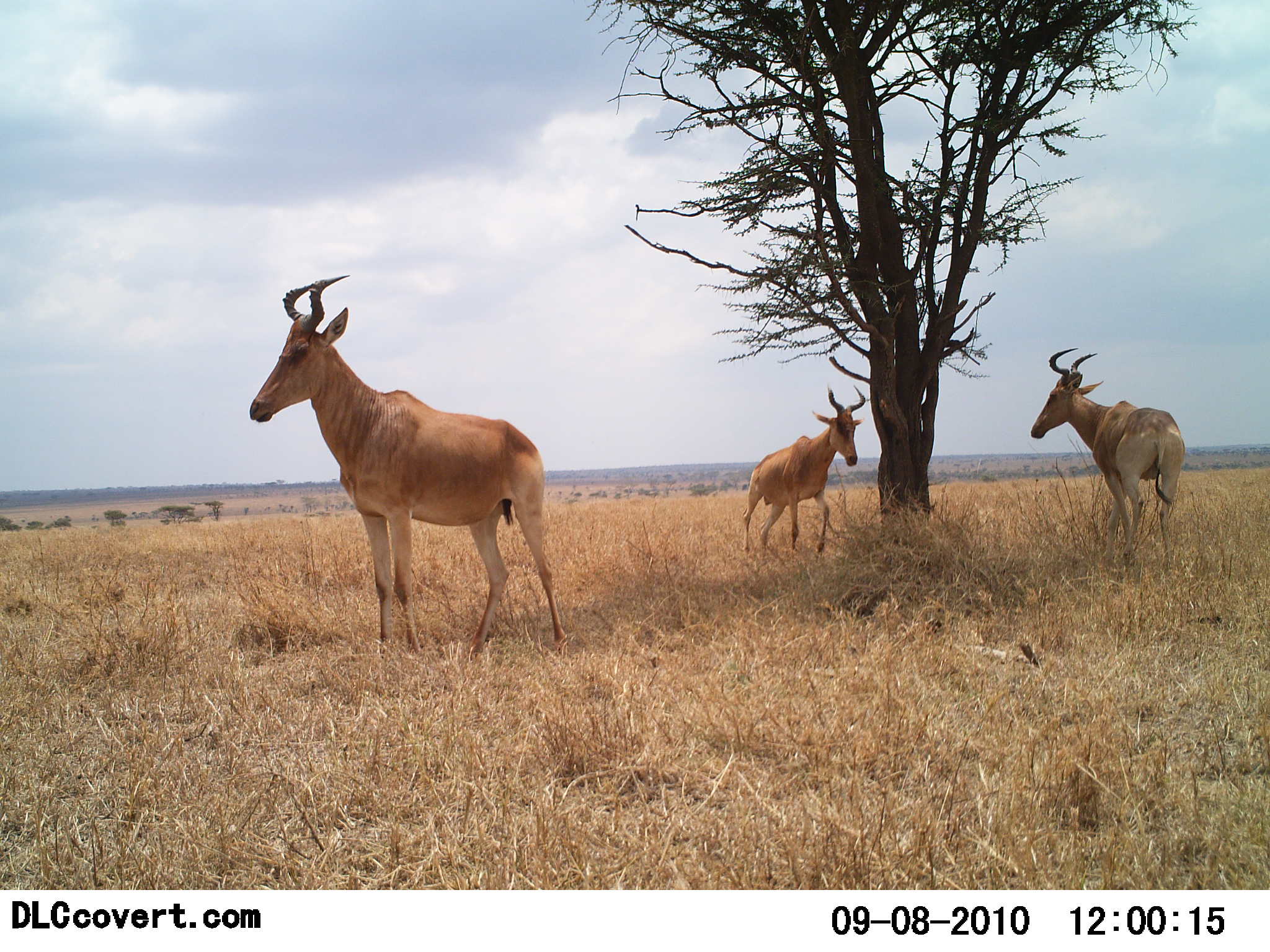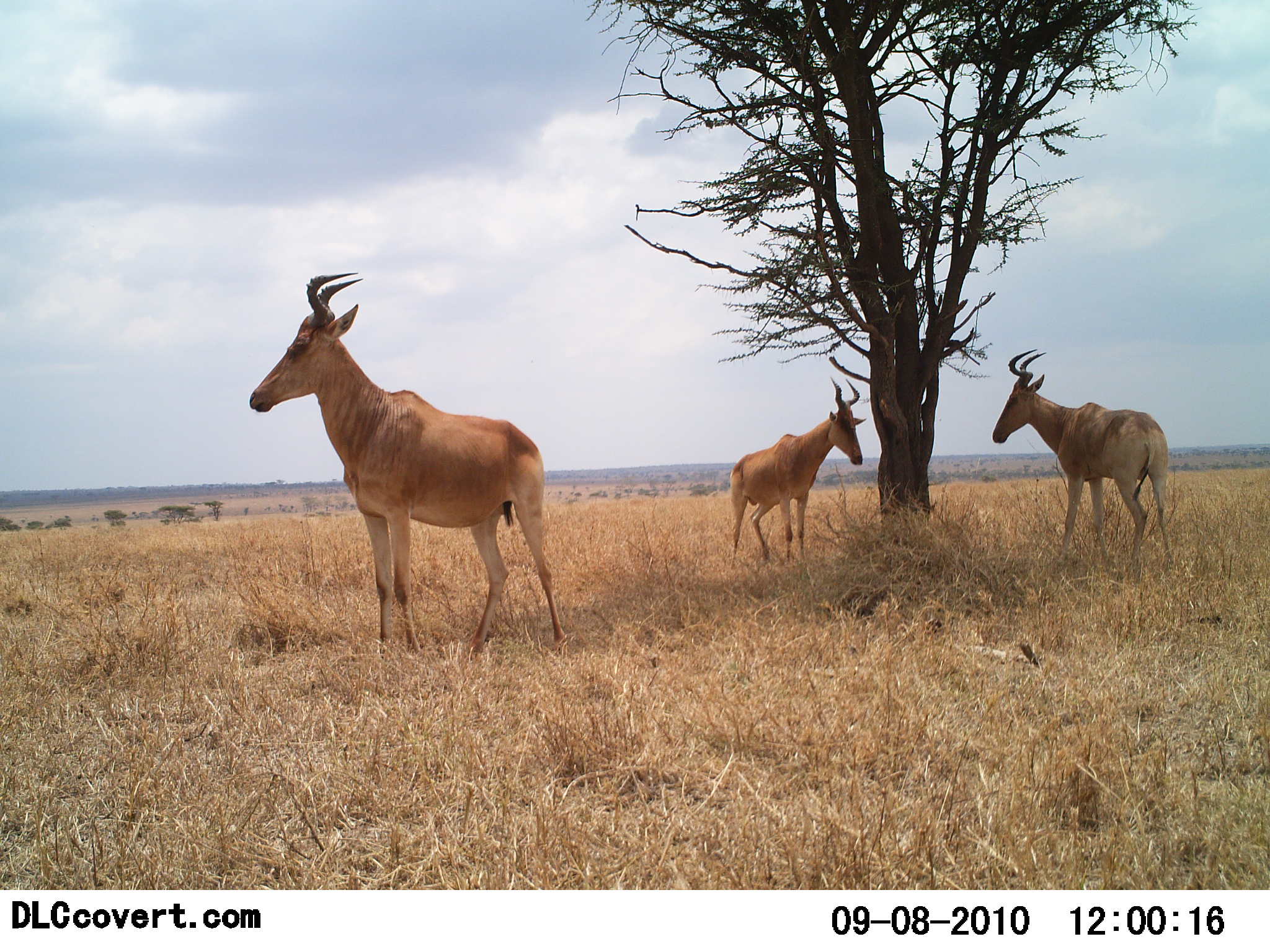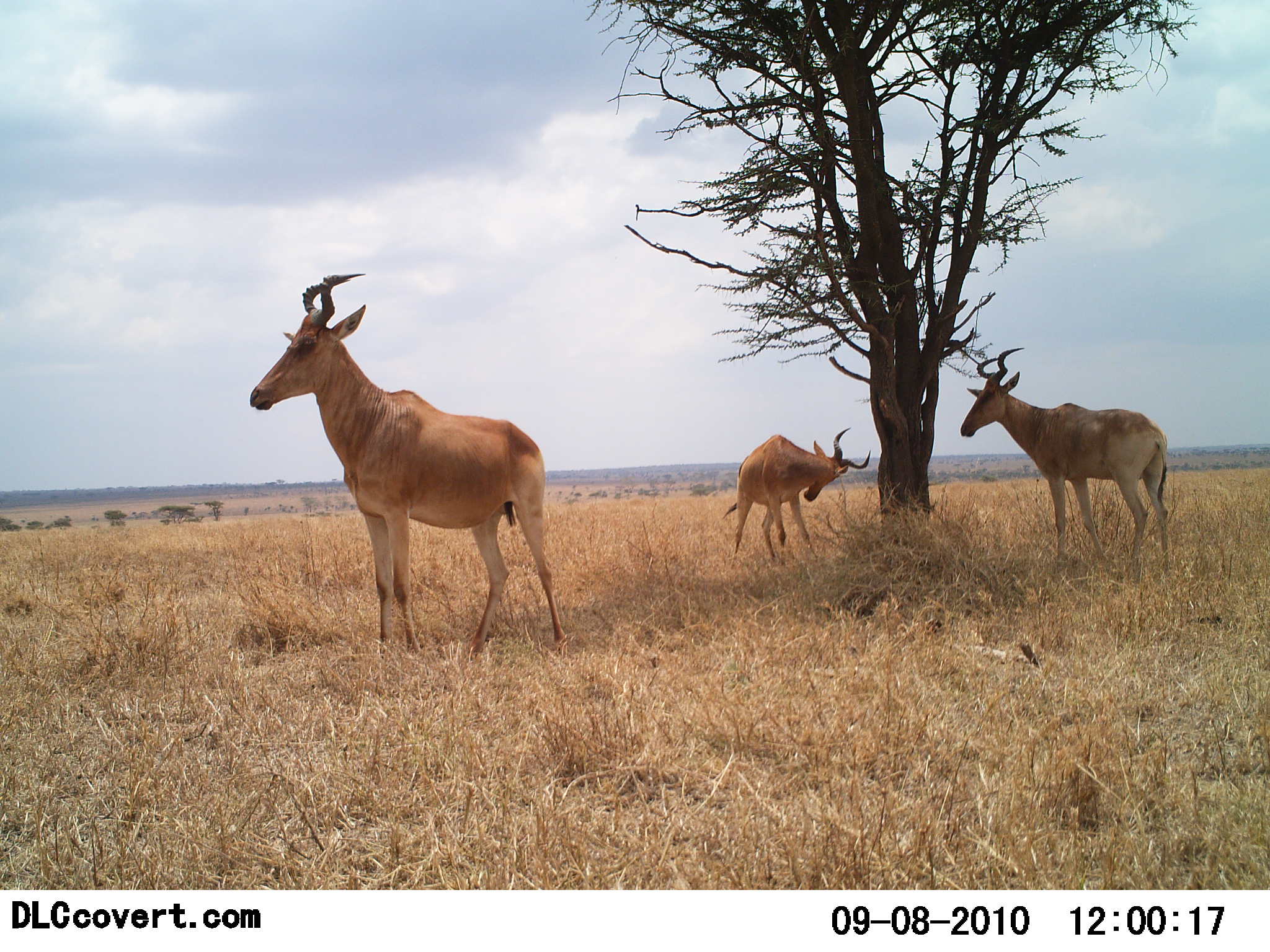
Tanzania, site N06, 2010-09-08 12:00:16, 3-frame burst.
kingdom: Animalia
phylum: Chordata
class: Mammalia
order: Artiodactyla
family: Bovidae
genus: Alcelaphus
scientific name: Alcelaphus buselaphus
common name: hartebeest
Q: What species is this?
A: Hartebeest (Alcelaphus buselaphus).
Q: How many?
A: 3.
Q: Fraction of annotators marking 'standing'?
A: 75%.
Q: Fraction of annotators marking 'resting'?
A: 6%.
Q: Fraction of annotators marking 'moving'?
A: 19%.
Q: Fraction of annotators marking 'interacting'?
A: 25%.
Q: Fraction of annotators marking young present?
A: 0%.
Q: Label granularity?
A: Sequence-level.